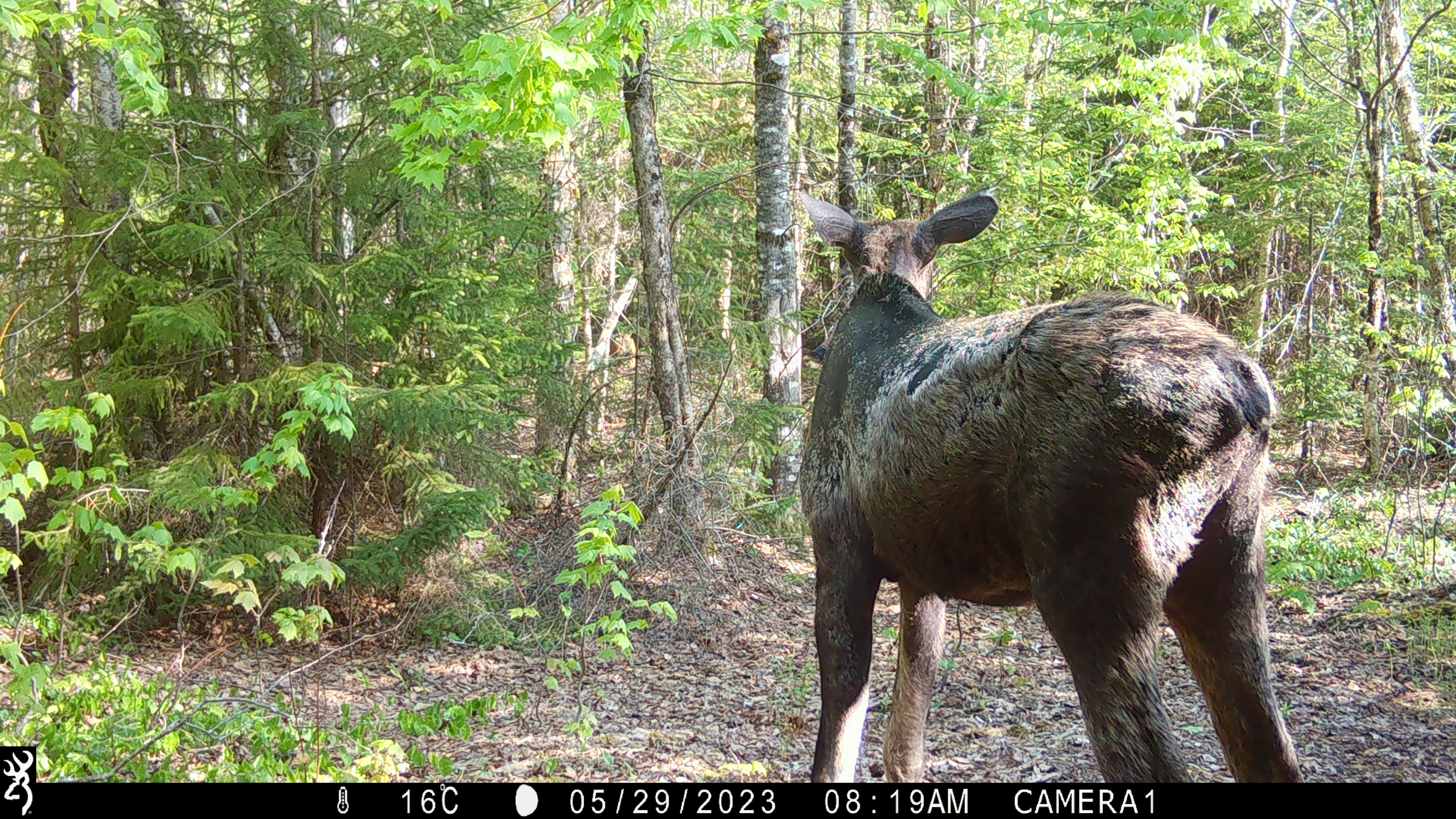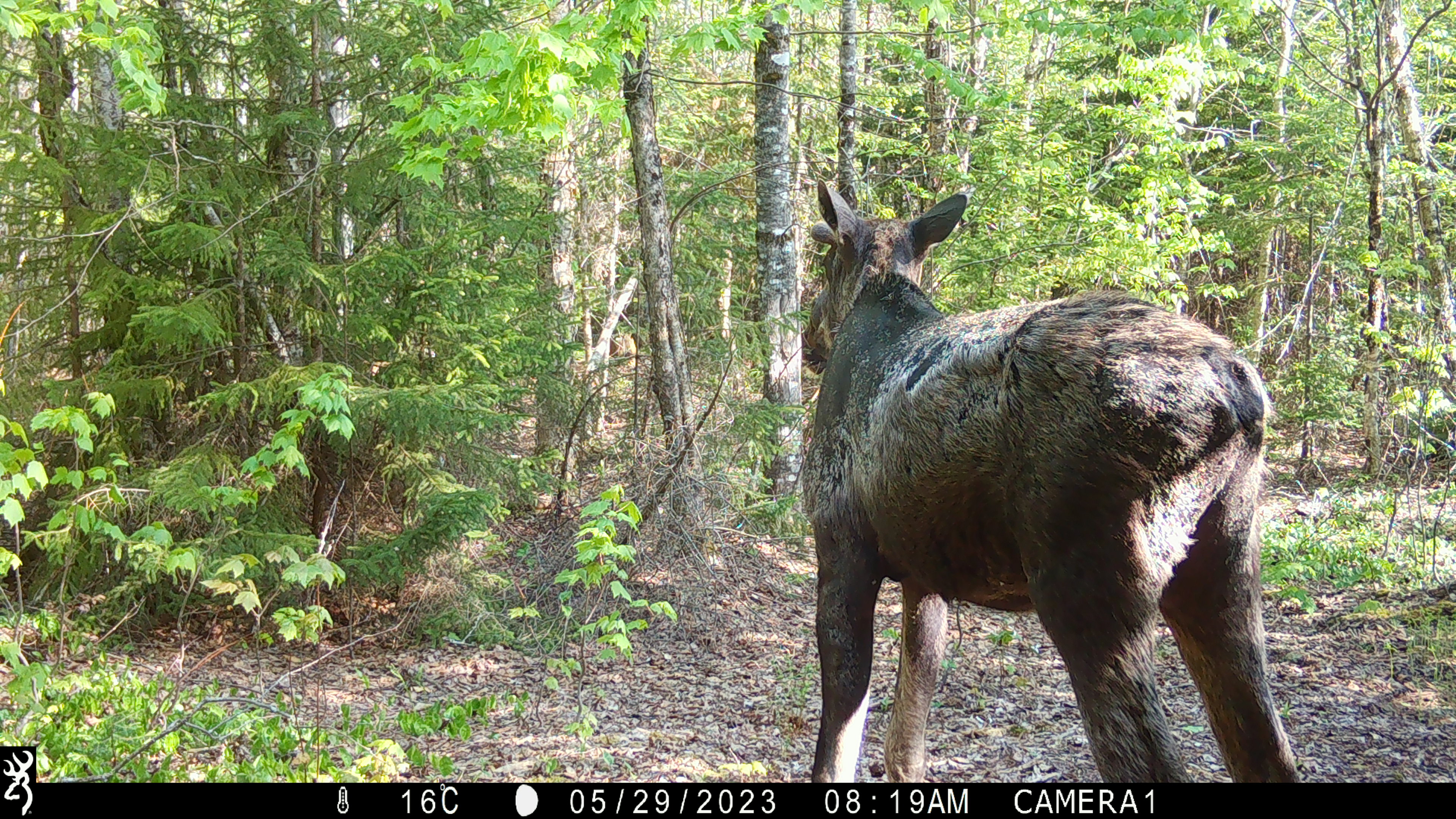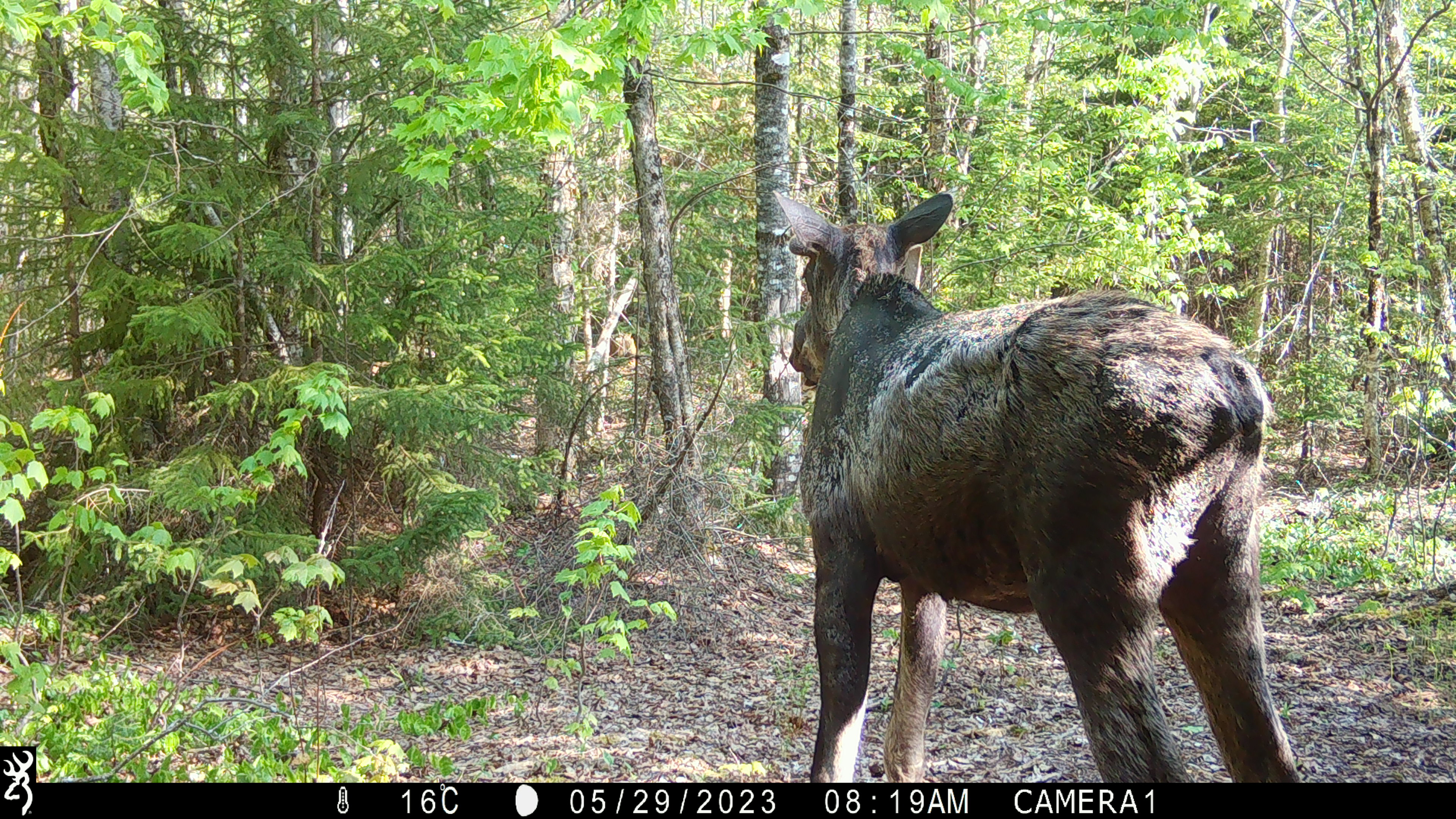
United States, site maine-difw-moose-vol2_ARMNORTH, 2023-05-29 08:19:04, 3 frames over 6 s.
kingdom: Animalia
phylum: Chordata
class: Mammalia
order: Artiodactyla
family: Cervidae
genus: Alces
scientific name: Alces alces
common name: moose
Moose (Alces alces).